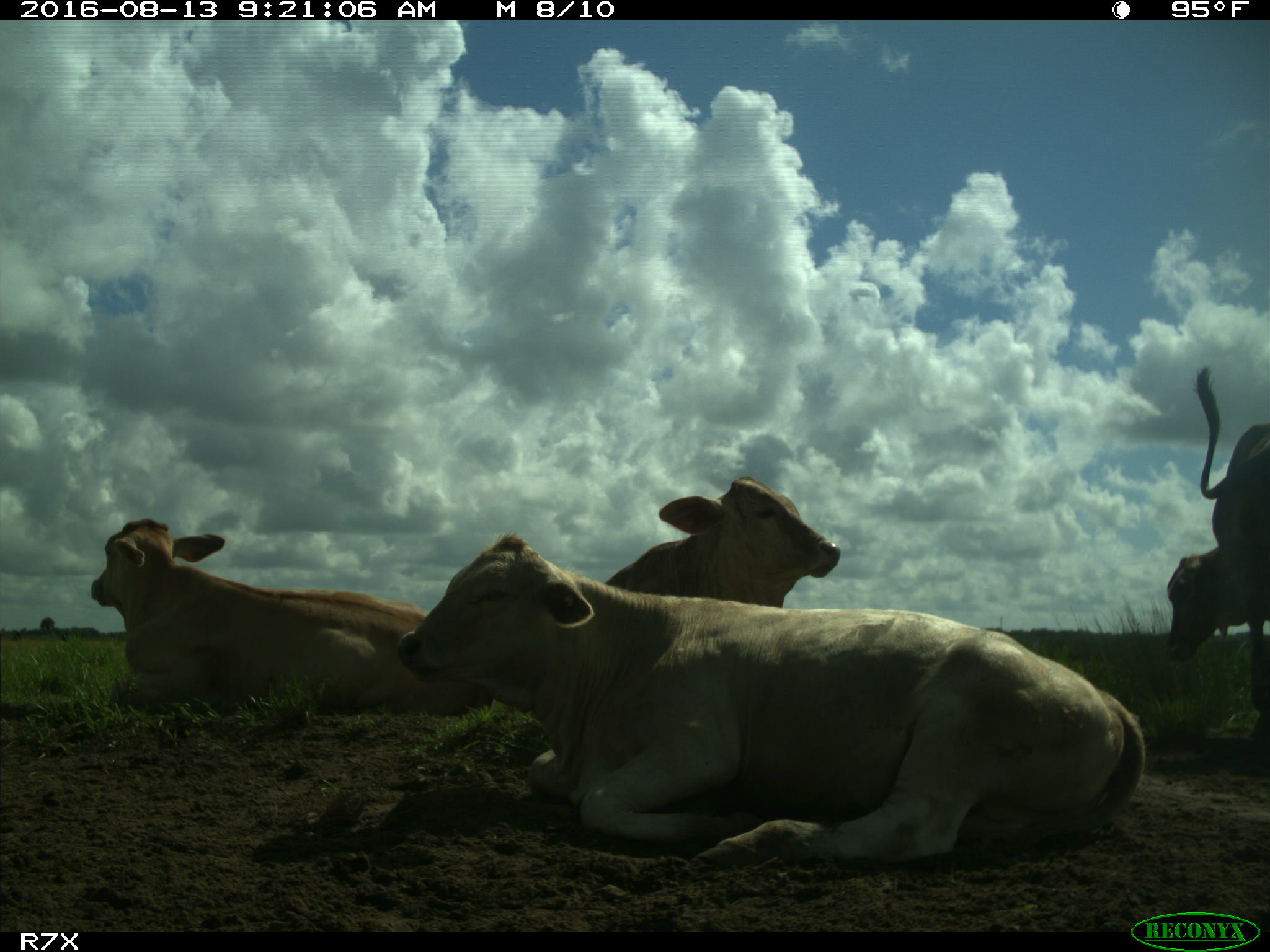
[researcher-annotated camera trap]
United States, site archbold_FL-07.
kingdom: Animalia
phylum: Chordata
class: Mammalia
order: Artiodactyla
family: Bovidae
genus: Bos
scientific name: Bos taurus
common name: domestic cow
Bos taurus (domestic cow).